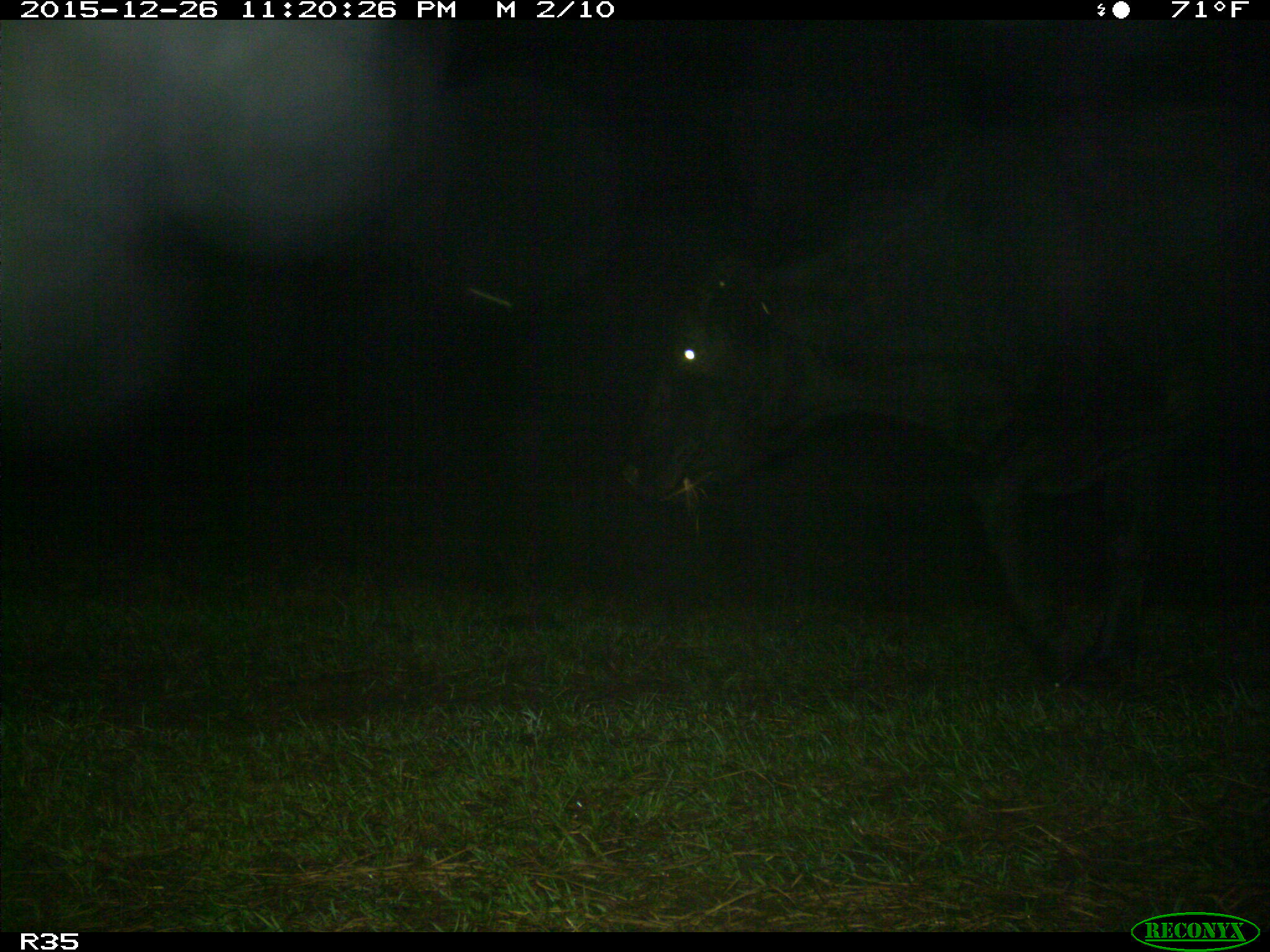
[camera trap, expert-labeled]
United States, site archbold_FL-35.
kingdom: Animalia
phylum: Chordata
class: Mammalia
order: Artiodactyla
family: Bovidae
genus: Bos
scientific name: Bos taurus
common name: domestic cow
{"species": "Bos taurus (domestic cow)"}